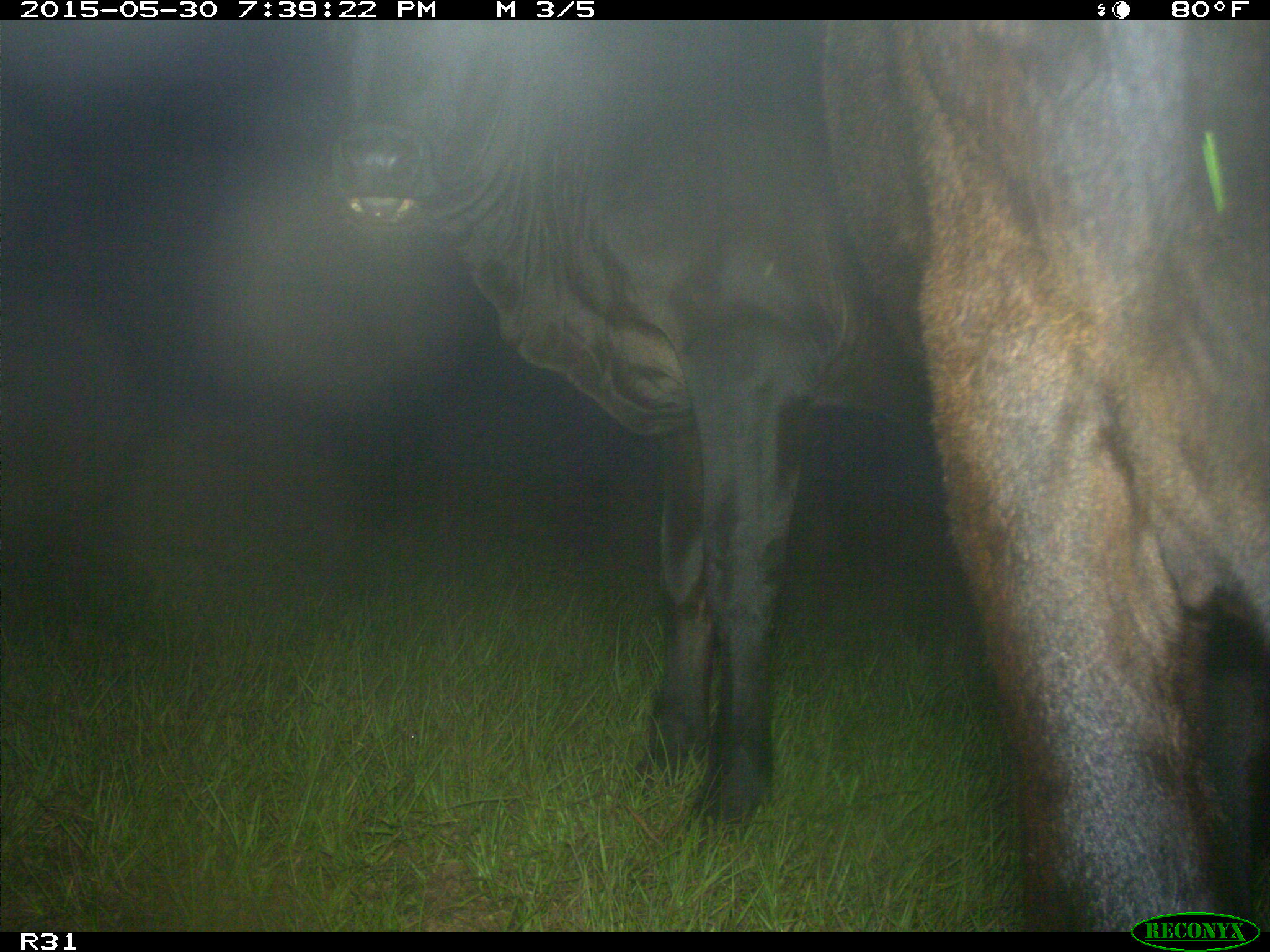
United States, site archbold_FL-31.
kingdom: Animalia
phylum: Chordata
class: Mammalia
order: Artiodactyla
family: Bovidae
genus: Bos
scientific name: Bos taurus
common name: domestic cow